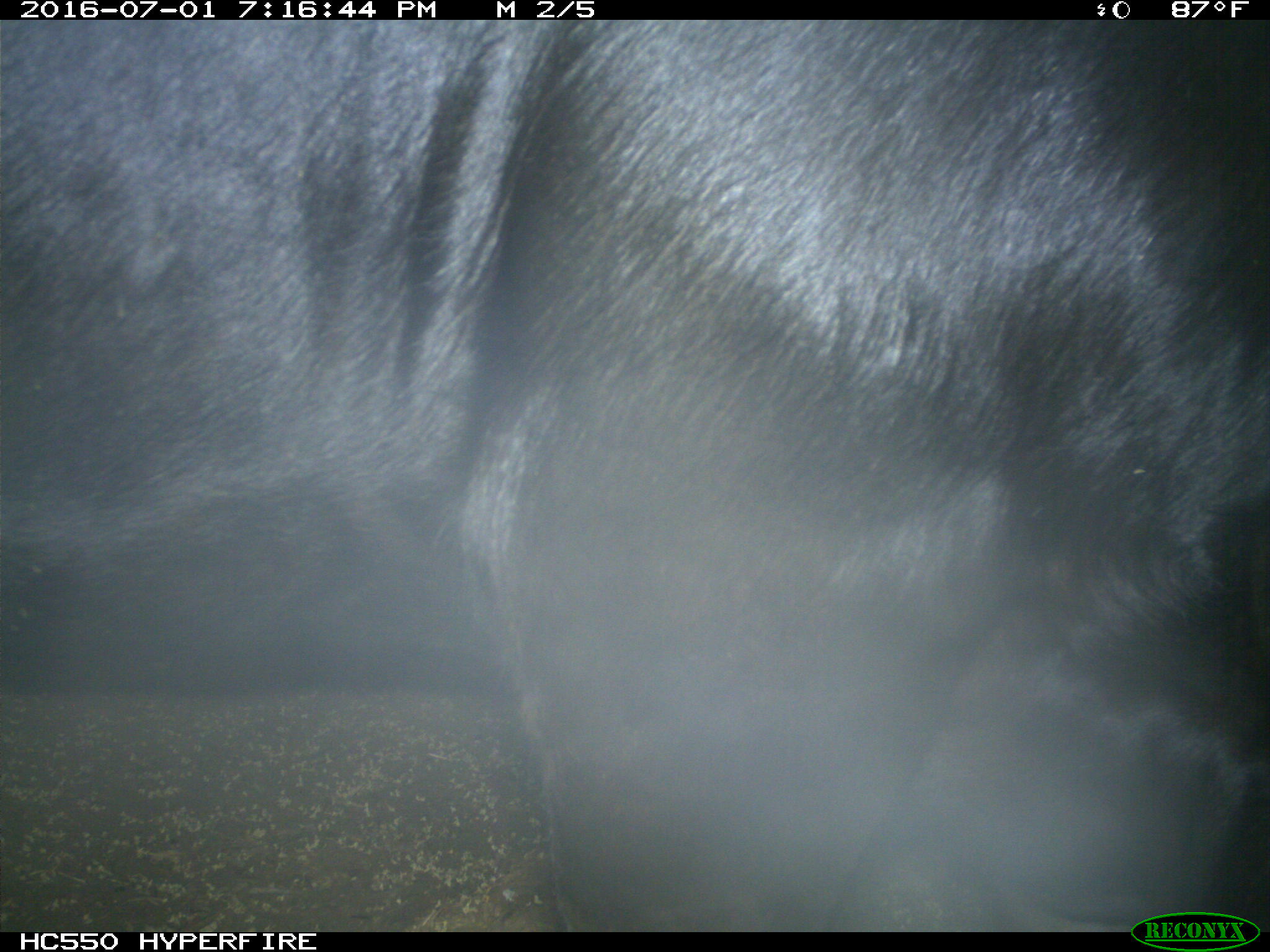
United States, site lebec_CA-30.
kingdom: Animalia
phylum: Chordata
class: Mammalia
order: Artiodactyla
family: Bovidae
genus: Bos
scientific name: Bos taurus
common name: domestic cow